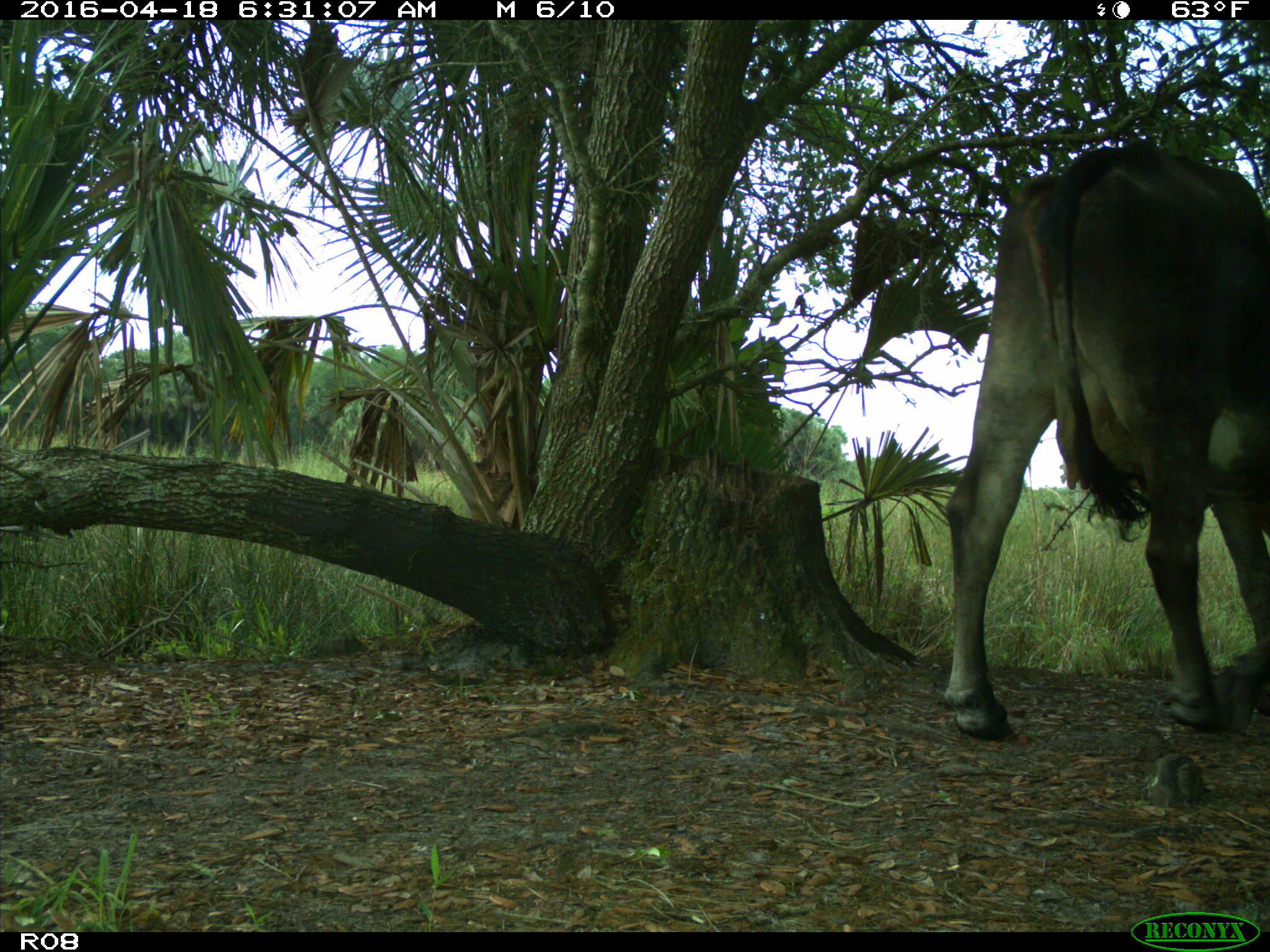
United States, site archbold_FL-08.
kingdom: Animalia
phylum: Chordata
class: Mammalia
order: Artiodactyla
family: Bovidae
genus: Bos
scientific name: Bos taurus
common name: domestic cow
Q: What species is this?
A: Bos taurus (domestic cow).